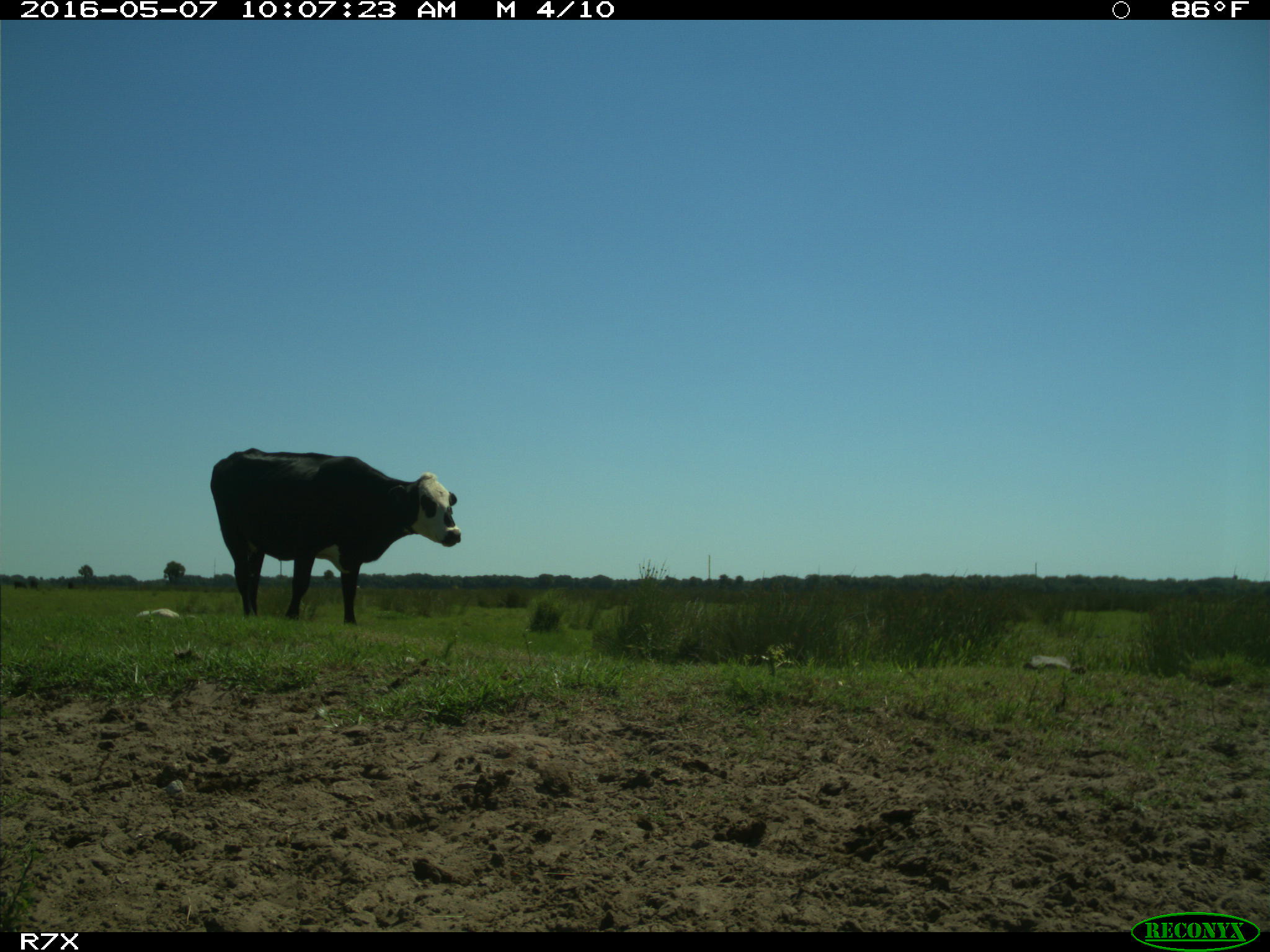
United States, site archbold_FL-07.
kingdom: Animalia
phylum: Chordata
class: Mammalia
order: Artiodactyla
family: Bovidae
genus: Bos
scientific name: Bos taurus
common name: domestic cow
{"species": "Bos taurus (domestic cow)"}